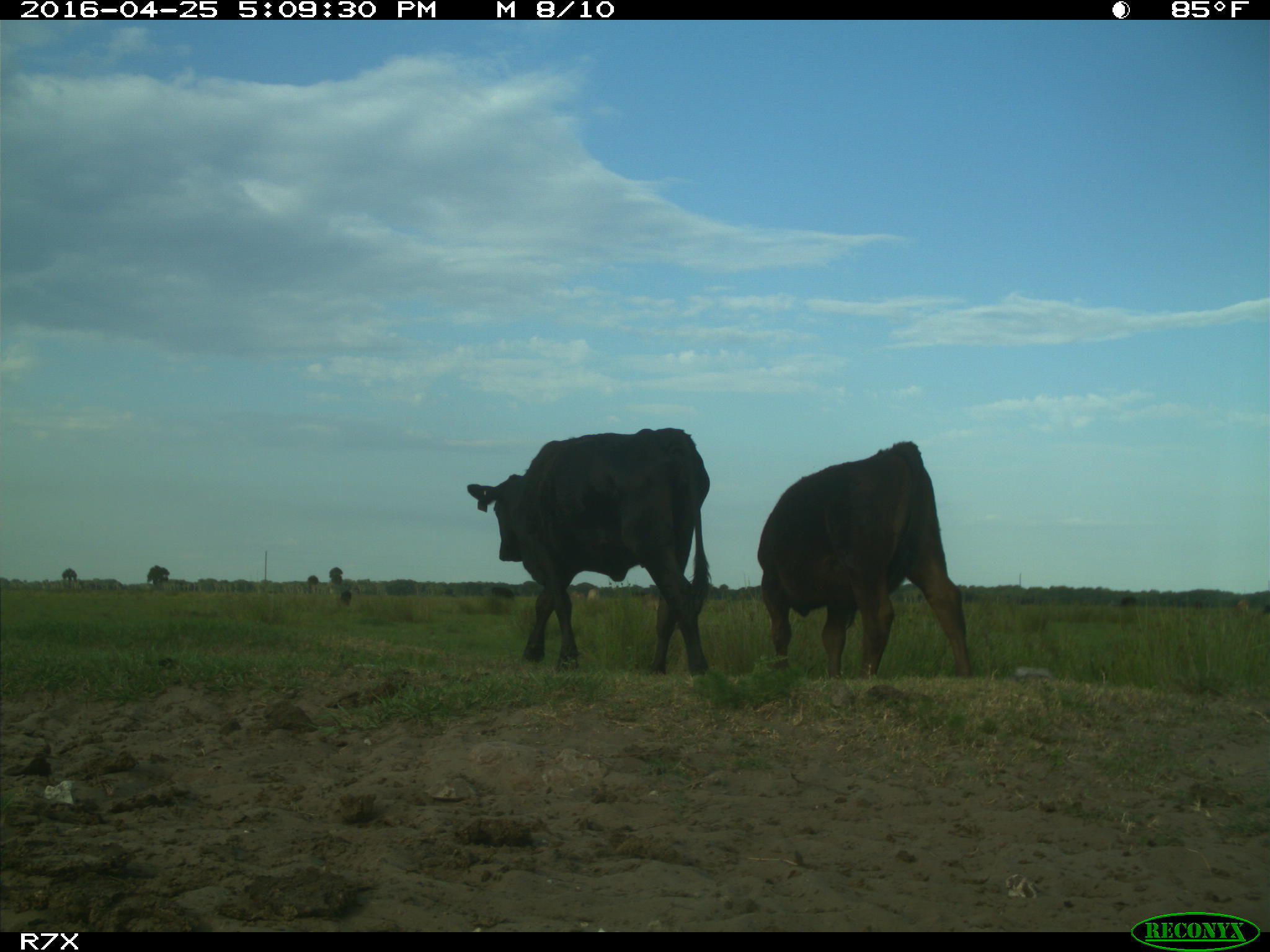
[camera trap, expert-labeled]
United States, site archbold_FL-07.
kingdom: Animalia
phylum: Chordata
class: Mammalia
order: Artiodactyla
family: Bovidae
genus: Bos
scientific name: Bos taurus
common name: domestic cow